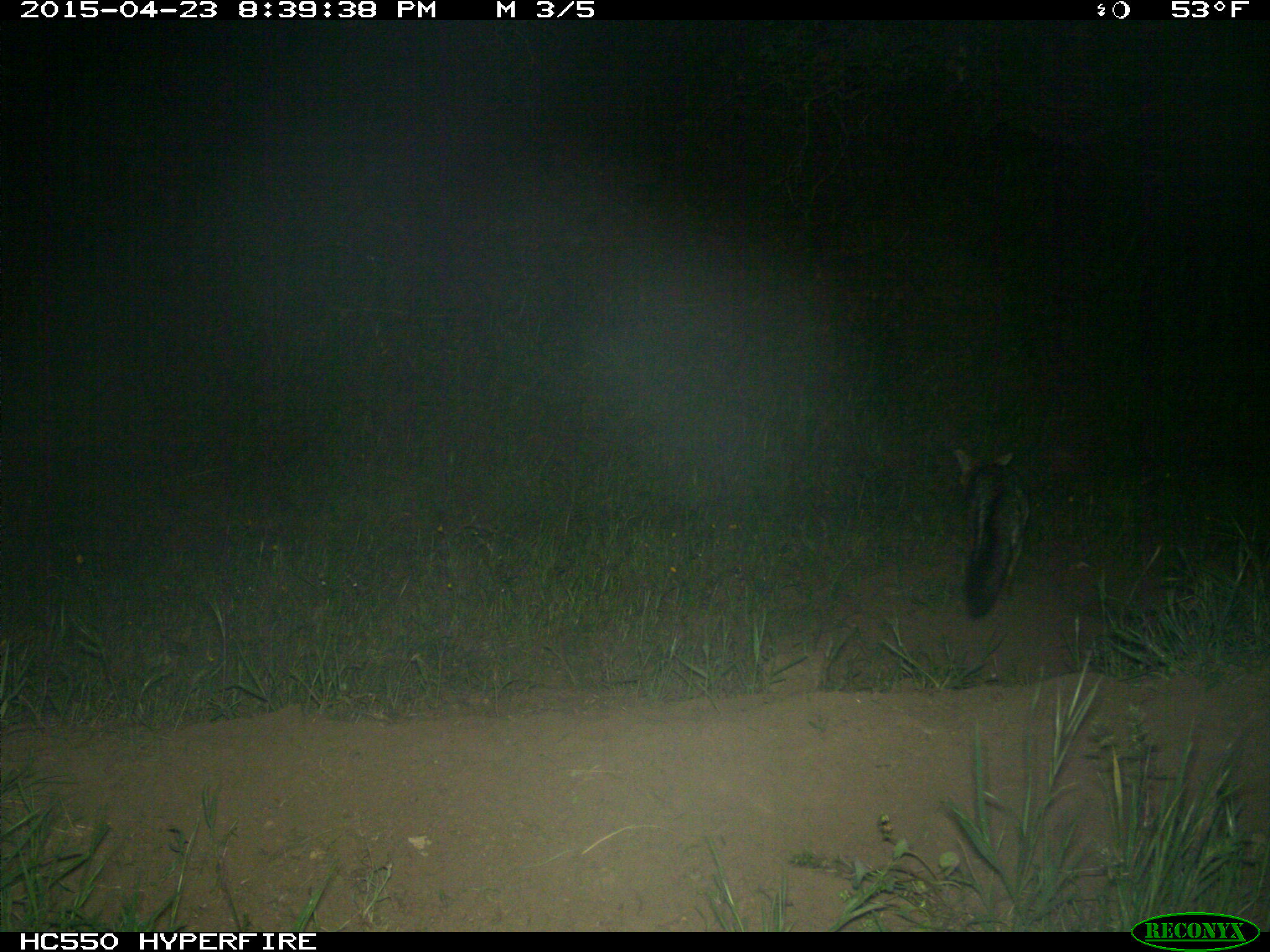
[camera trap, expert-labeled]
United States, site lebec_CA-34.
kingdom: Animalia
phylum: Chordata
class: Mammalia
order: Carnivora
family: Canidae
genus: Urocyon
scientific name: Urocyon cinereoargenteus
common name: gray fox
Urocyon cinereoargenteus (gray fox).